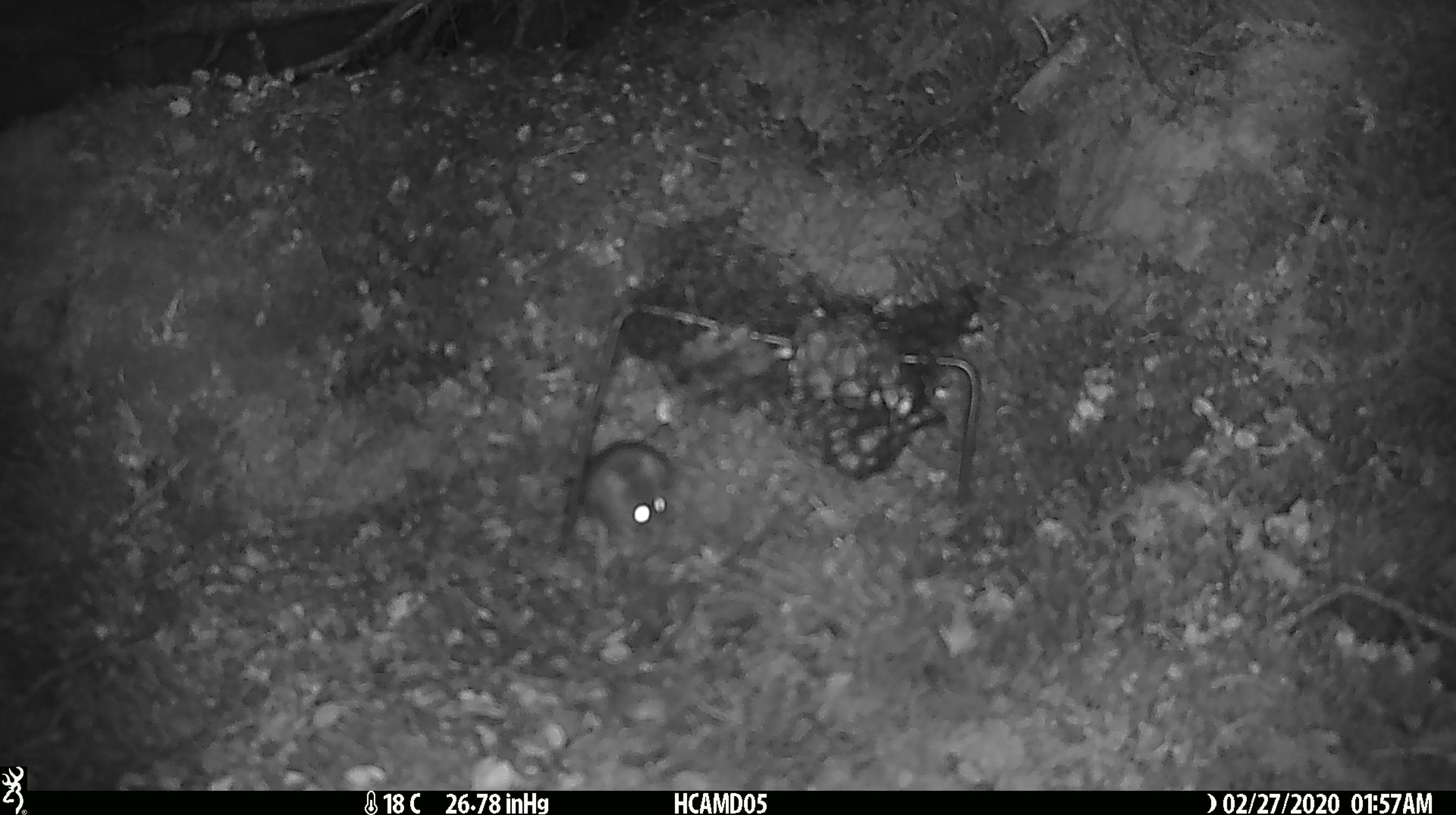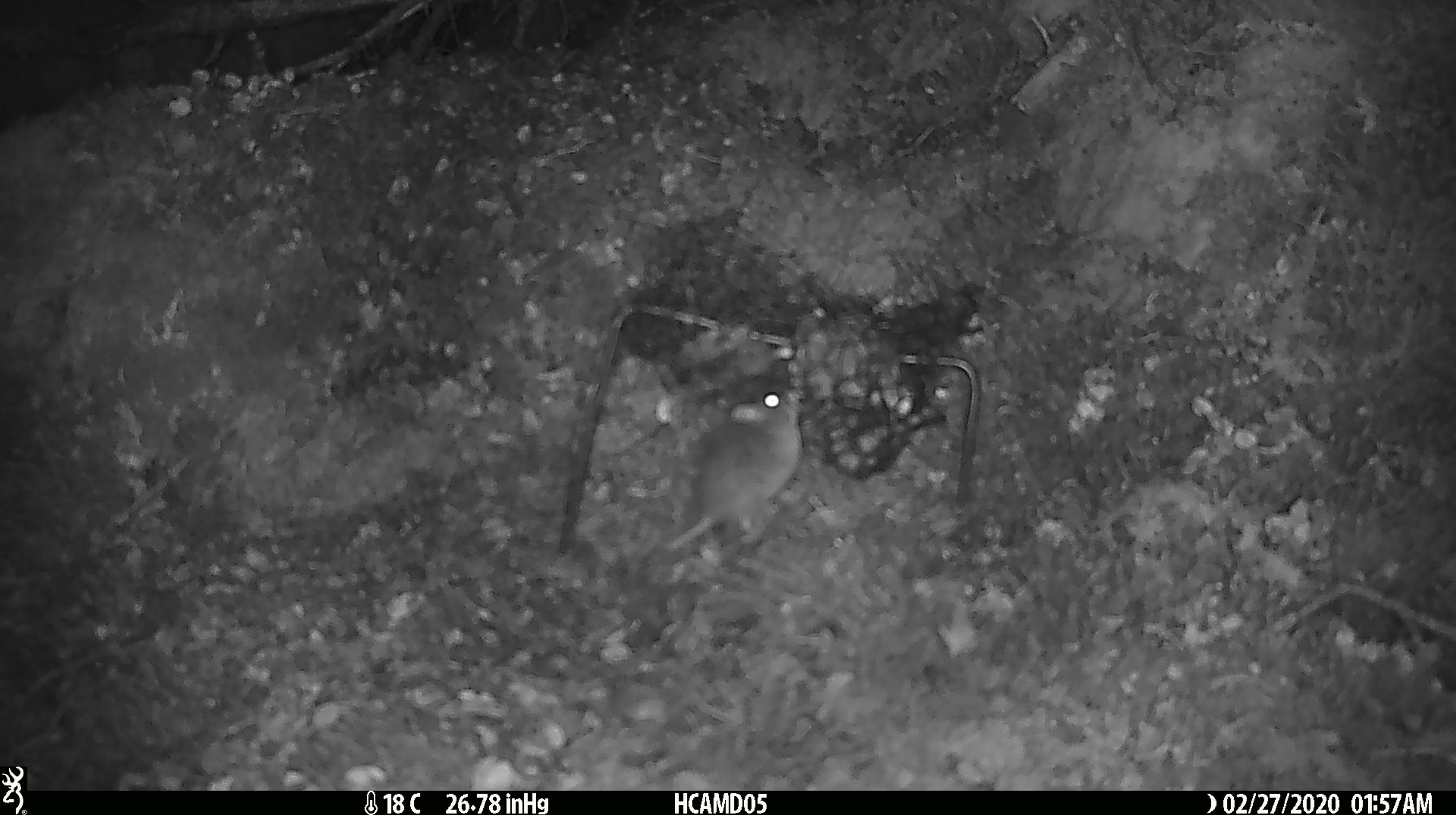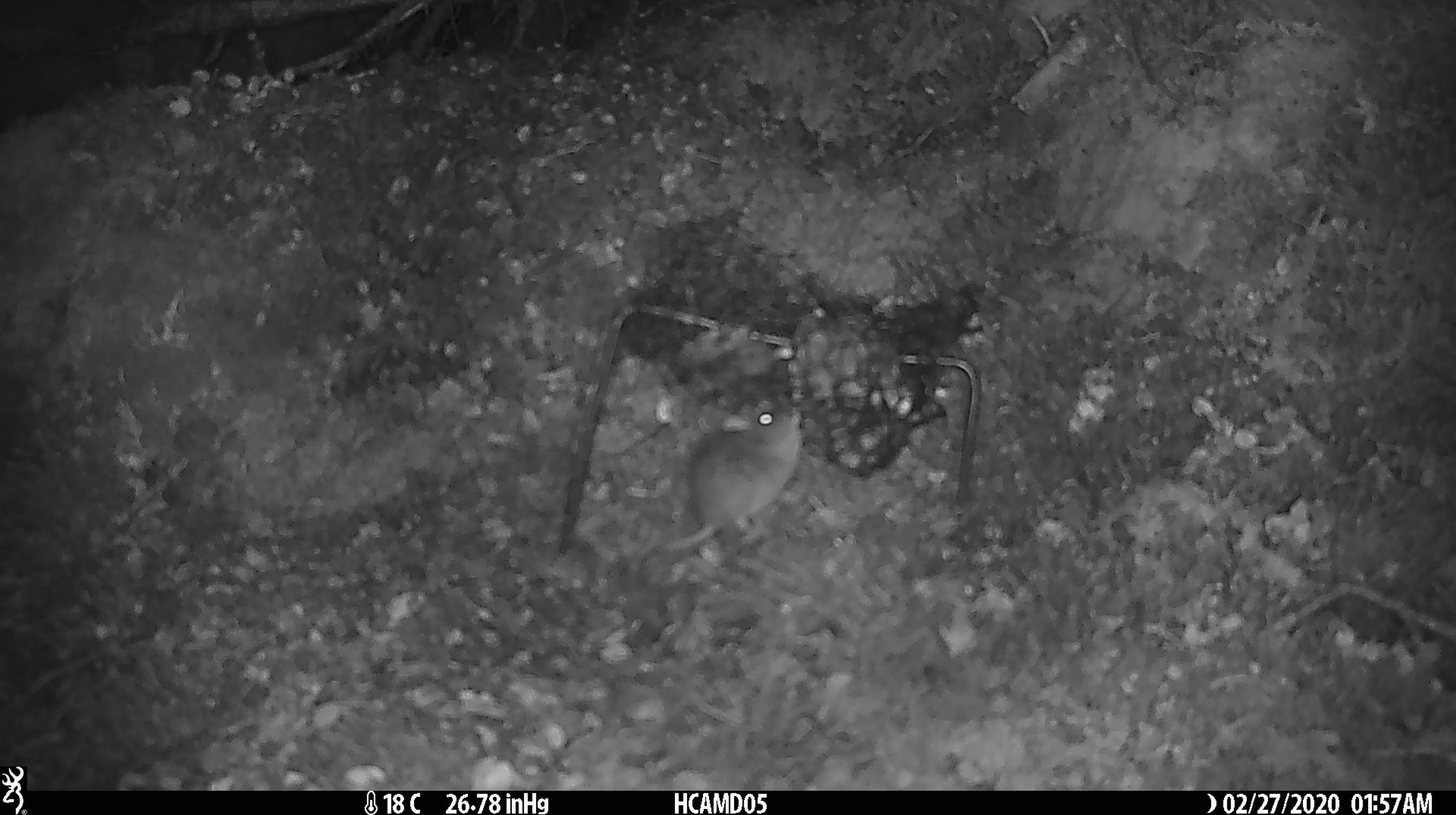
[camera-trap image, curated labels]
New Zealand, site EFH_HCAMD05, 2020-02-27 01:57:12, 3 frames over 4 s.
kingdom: Animalia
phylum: Chordata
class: Mammalia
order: Rodentia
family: Muridae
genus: Mus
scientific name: Mus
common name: mouse